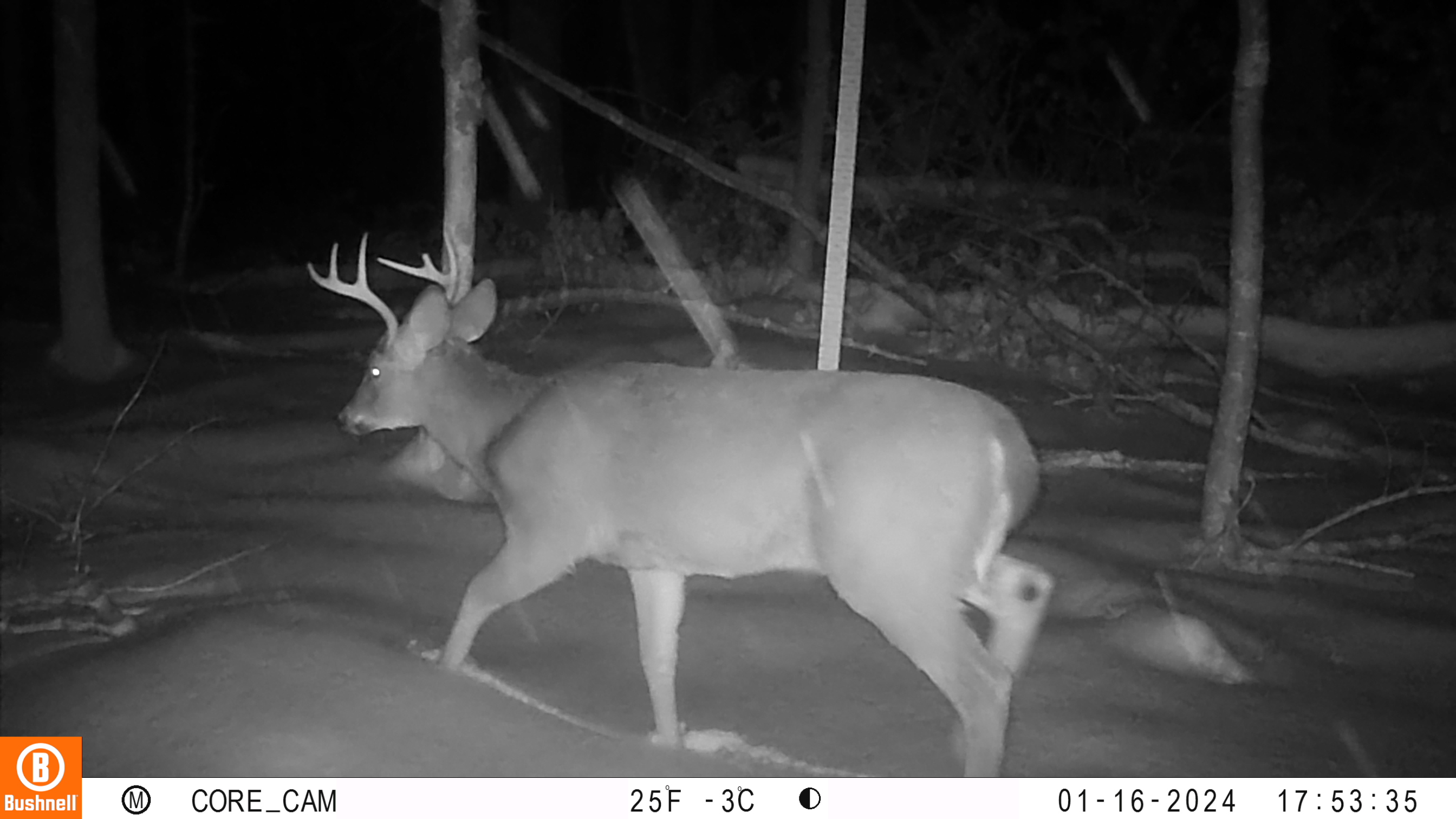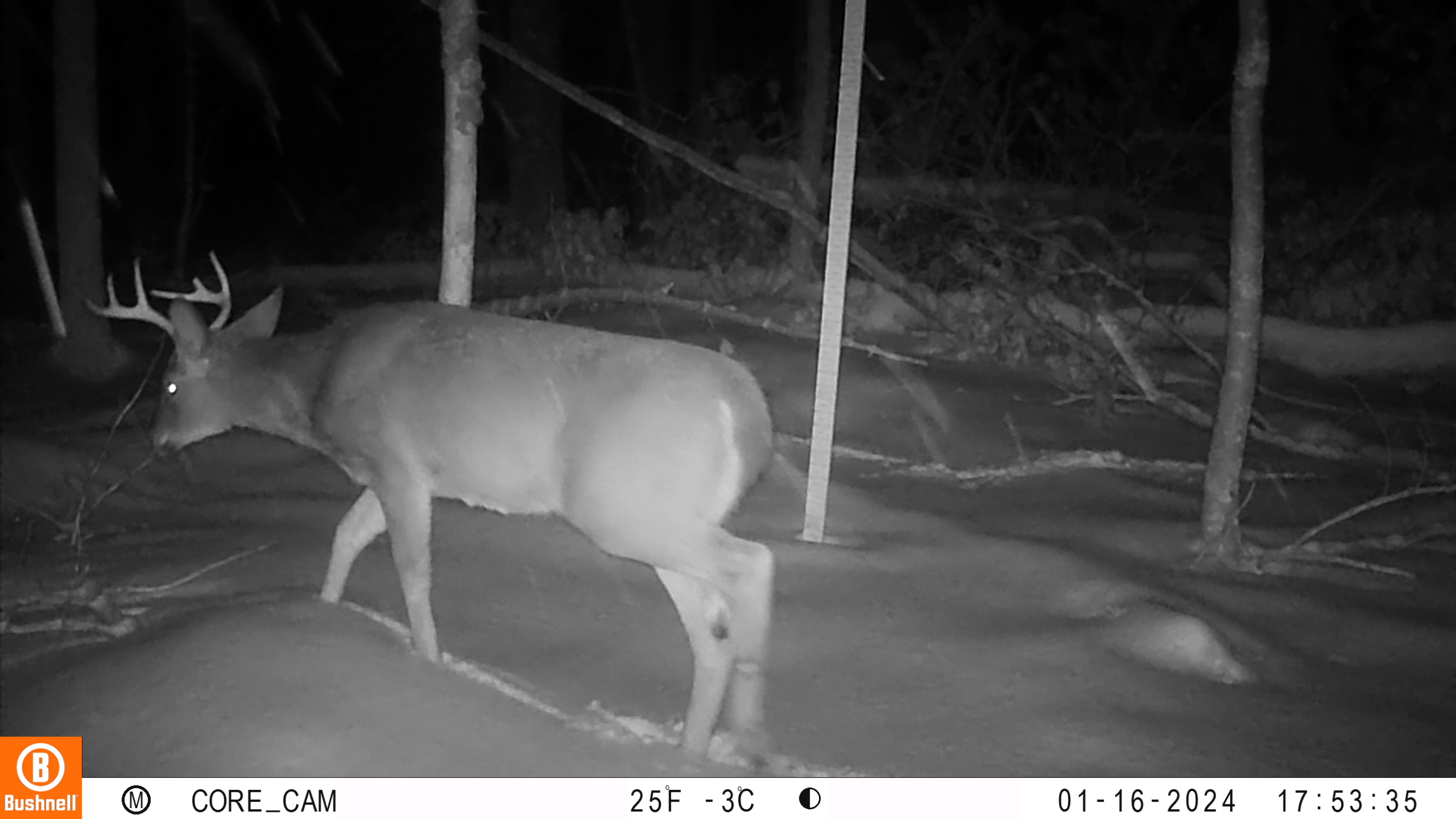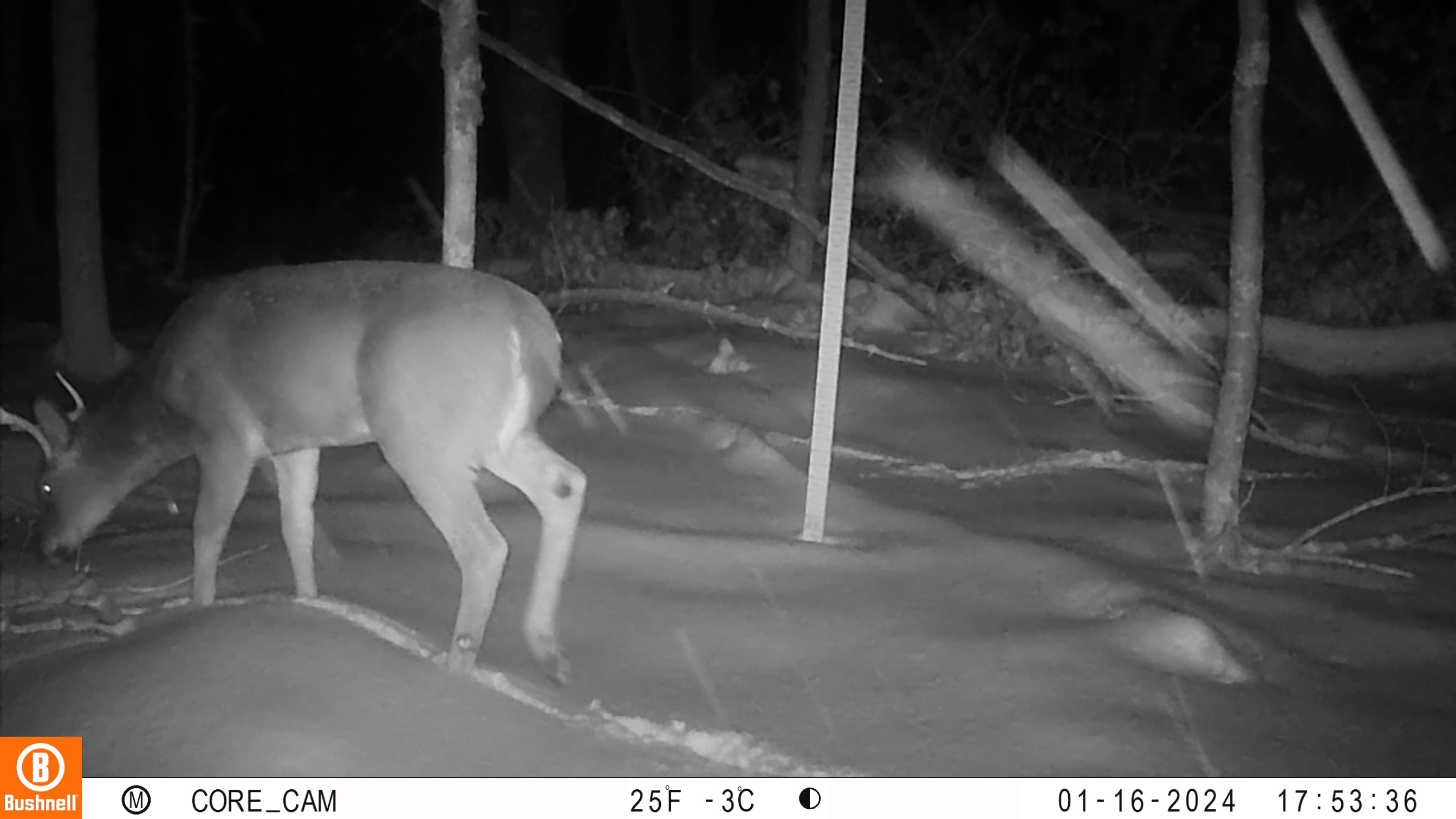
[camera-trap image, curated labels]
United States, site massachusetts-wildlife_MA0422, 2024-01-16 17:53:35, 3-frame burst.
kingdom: Animalia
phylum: Chordata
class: Mammalia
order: Artiodactyla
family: Cervidae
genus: Odocoileus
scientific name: Odocoileus virginianus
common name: white-tailed deer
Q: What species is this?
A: White-tailed deer (Odocoileus virginianus).